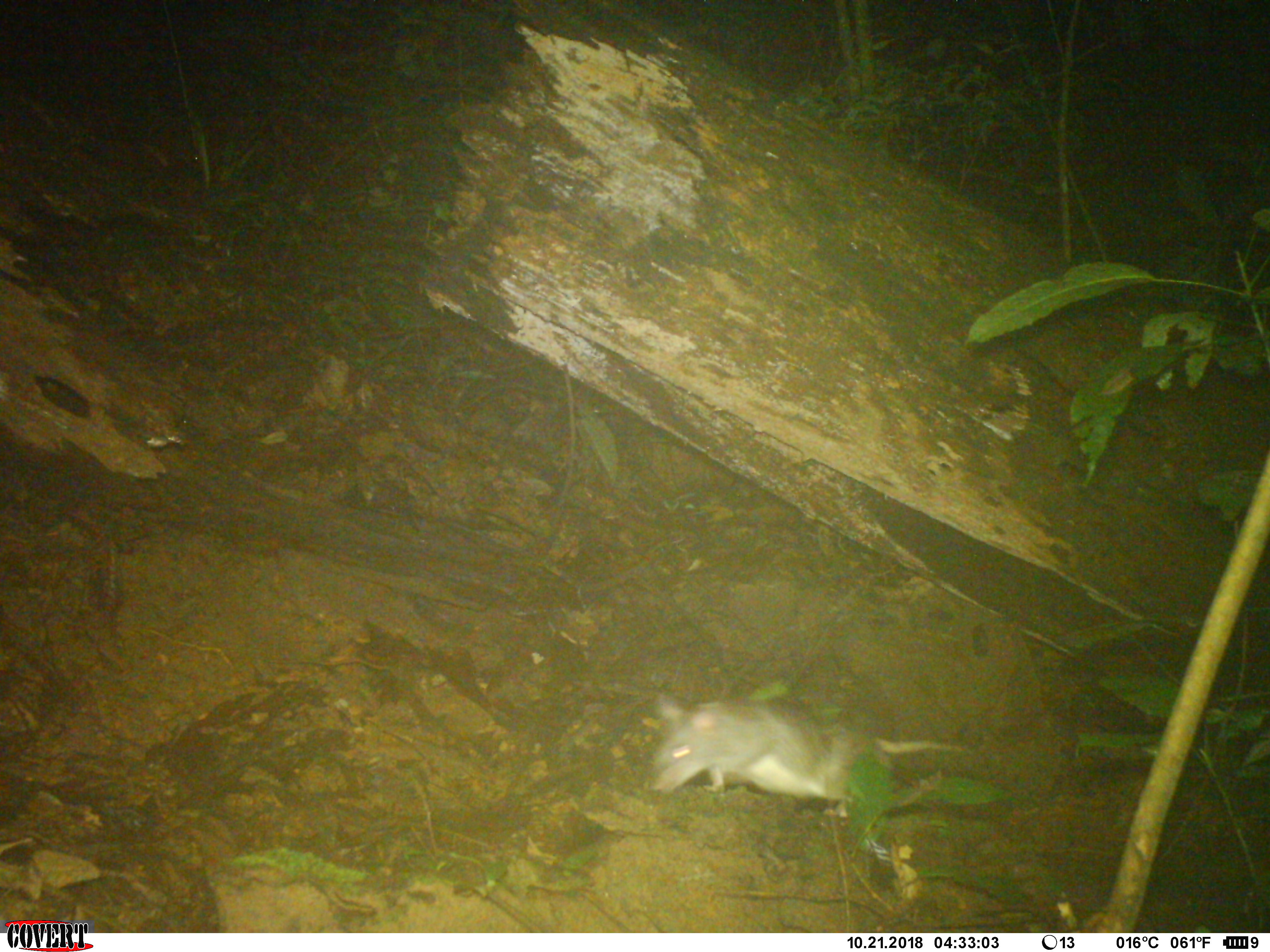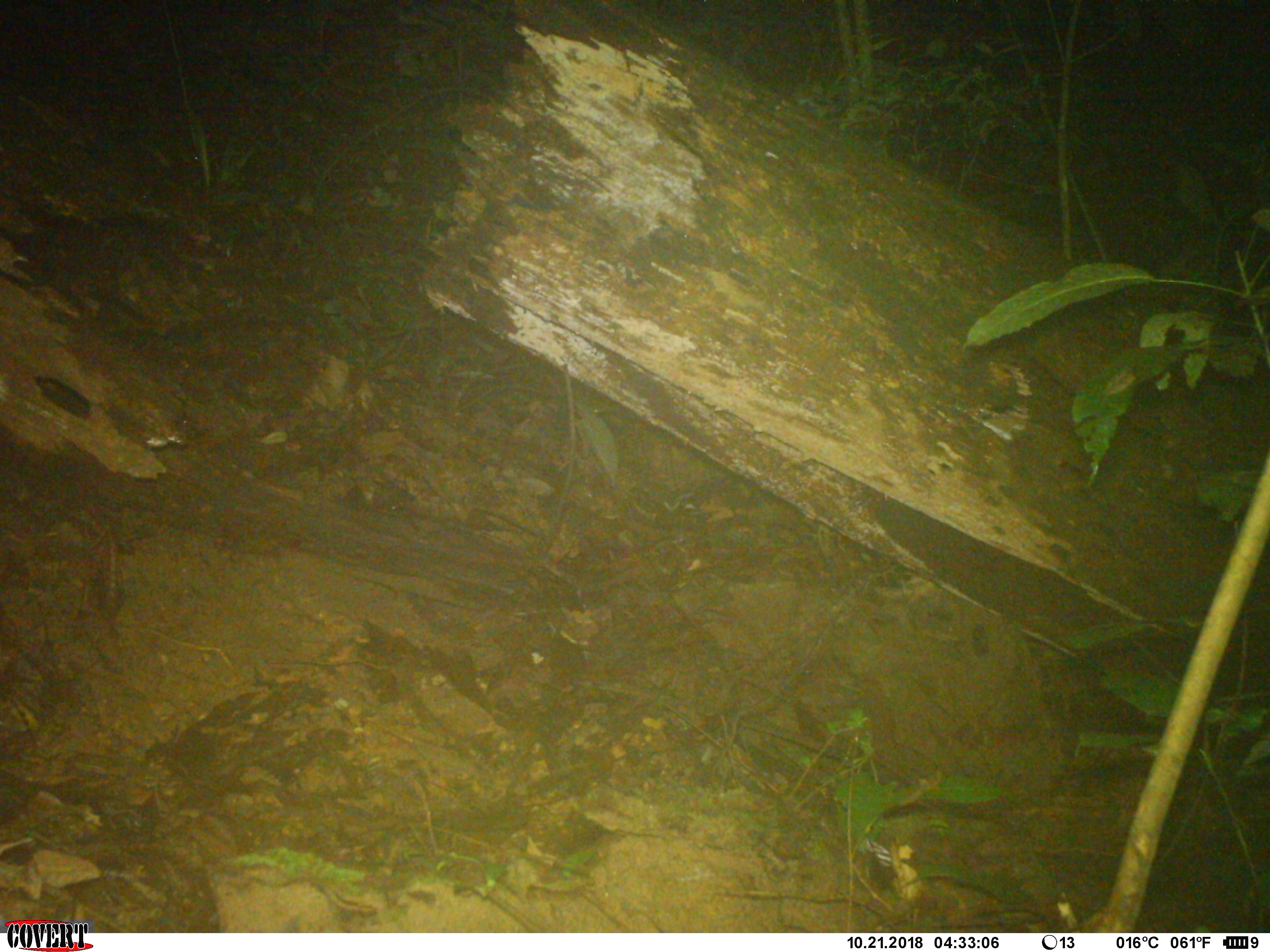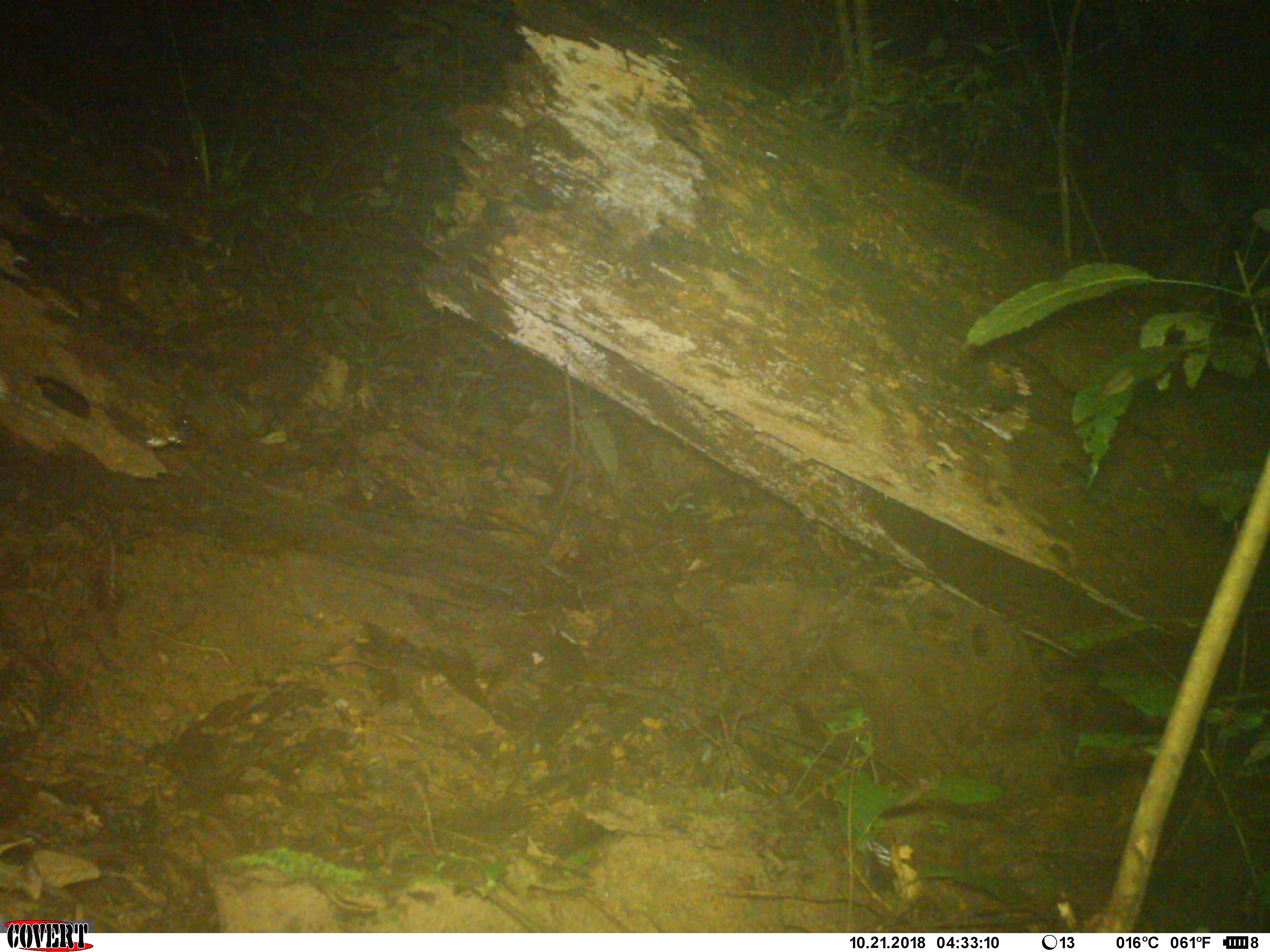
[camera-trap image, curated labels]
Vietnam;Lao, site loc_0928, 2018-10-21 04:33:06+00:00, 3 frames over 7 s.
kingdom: Animalia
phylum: Chordata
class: Mammalia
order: Rodentia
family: Muridae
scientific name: Muridae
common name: old-world mice and rats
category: unidentified murid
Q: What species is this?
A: Unidentified murid (old-world mice and rats) (Muridae).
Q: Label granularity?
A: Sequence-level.